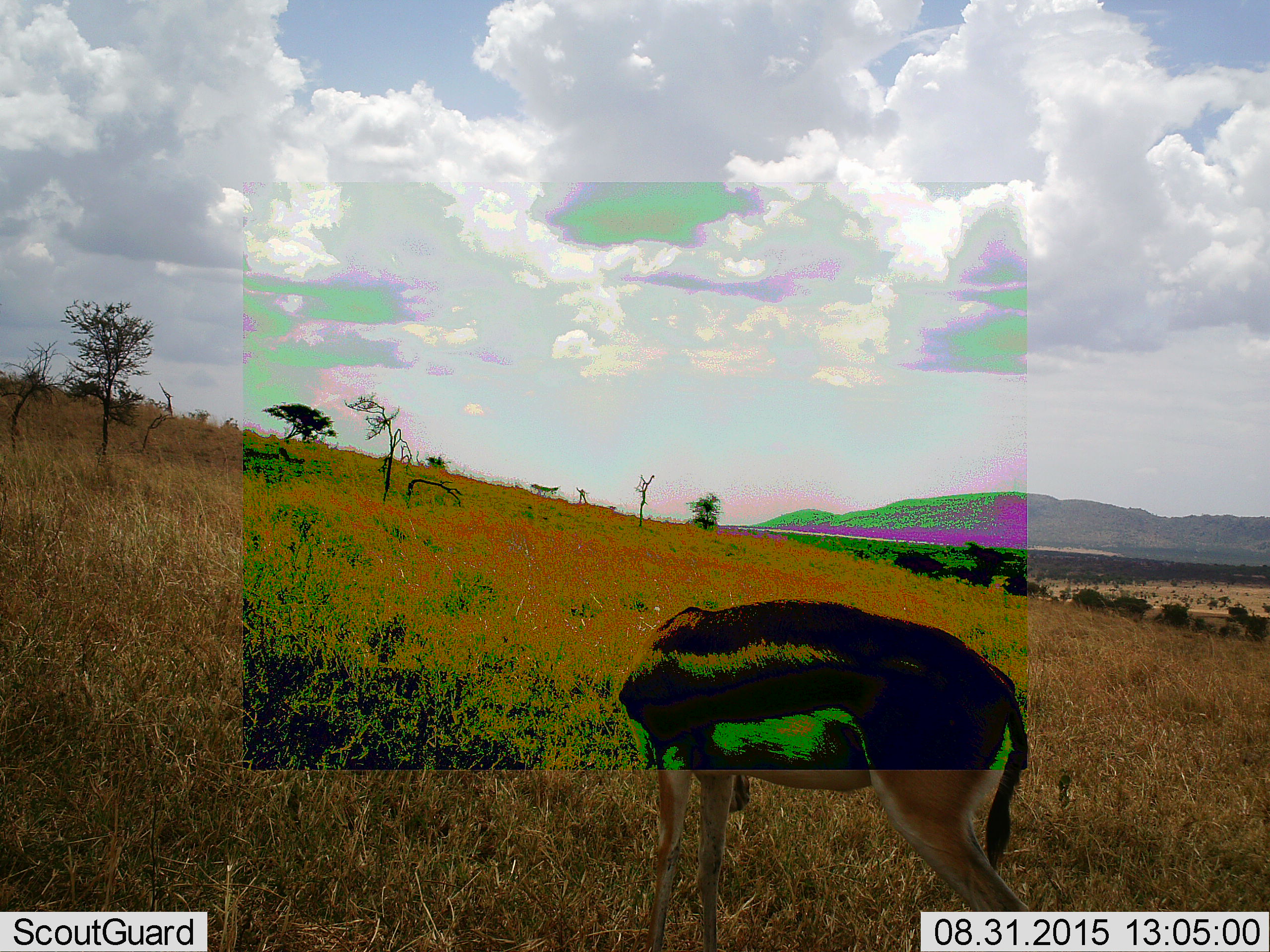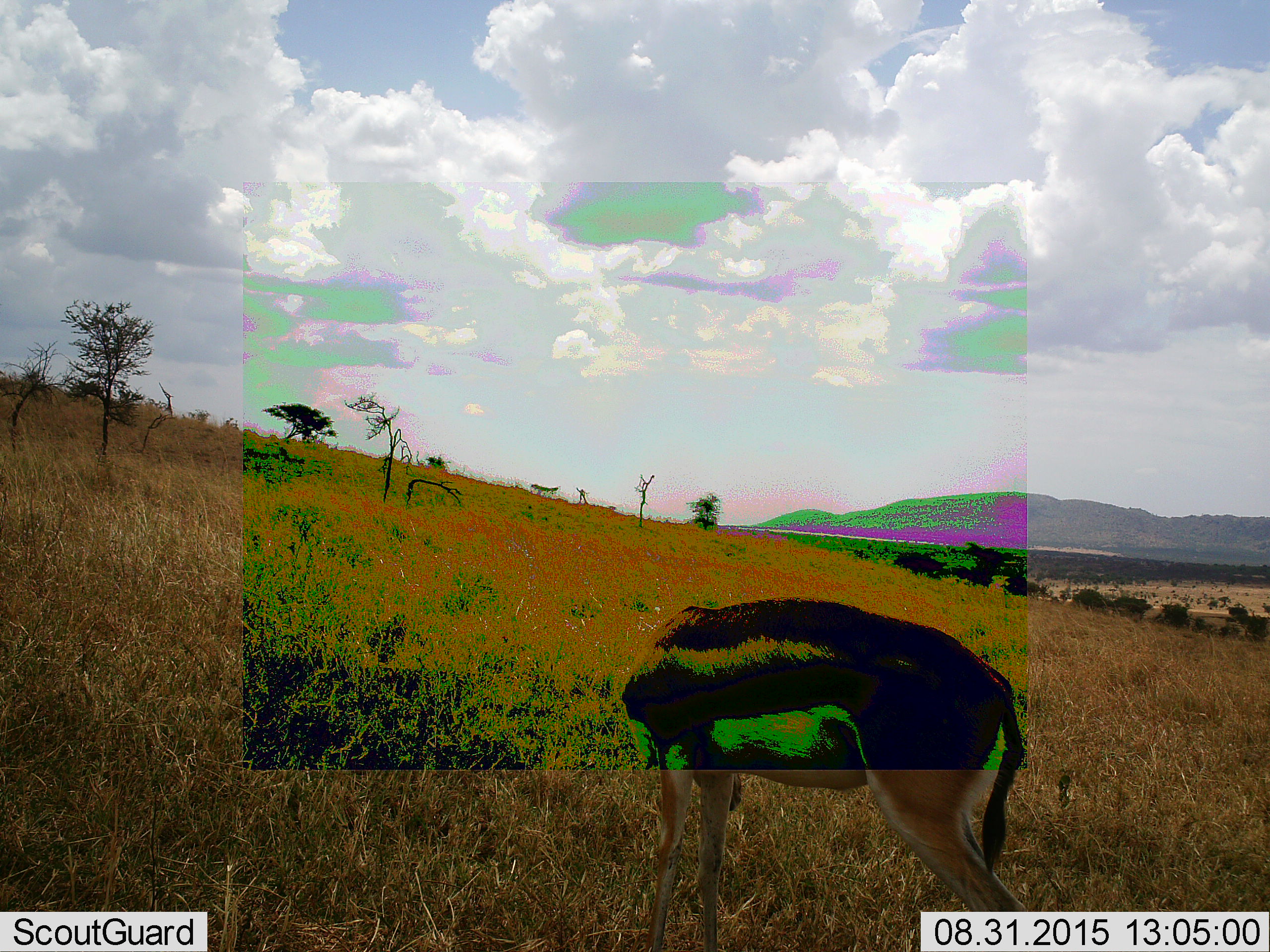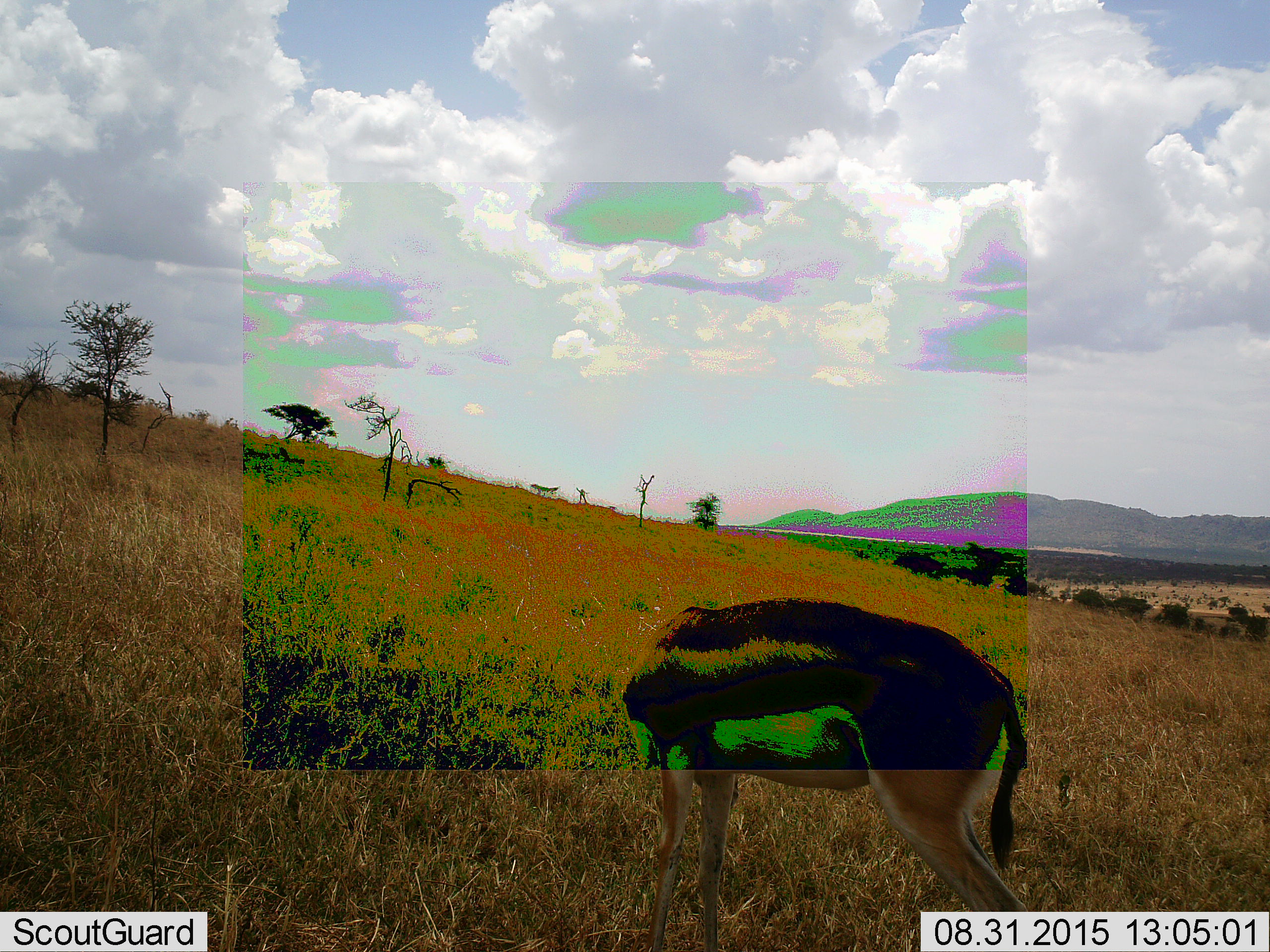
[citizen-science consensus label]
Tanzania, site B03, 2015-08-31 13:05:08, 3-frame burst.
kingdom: Animalia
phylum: Chordata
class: Mammalia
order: Artiodactyla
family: Bovidae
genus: Eudorcas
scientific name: Eudorcas thomsonii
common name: thomson's gazelle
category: gazellethomsons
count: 1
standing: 69%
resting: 0%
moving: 0%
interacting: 12%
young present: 6%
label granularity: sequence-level